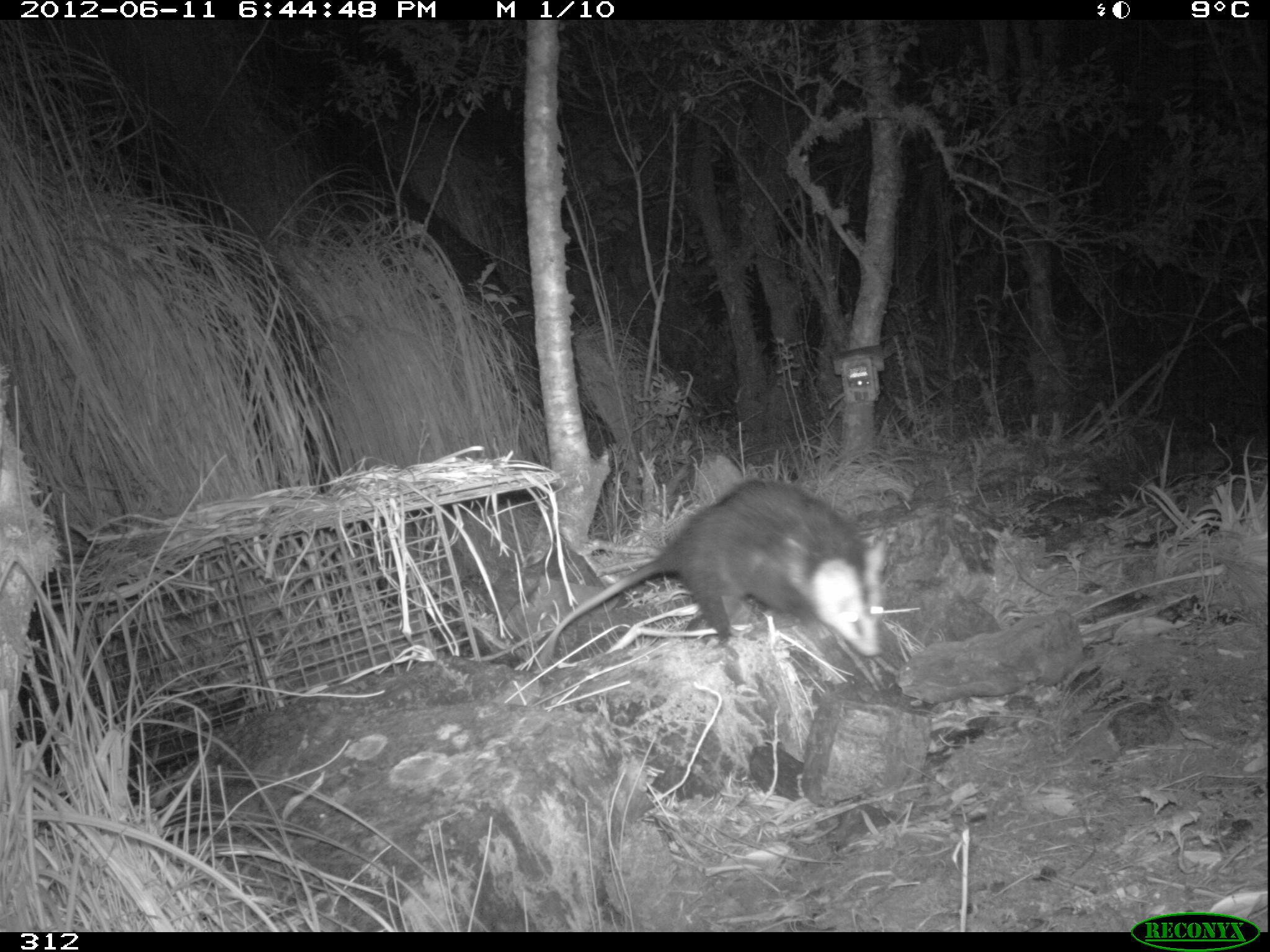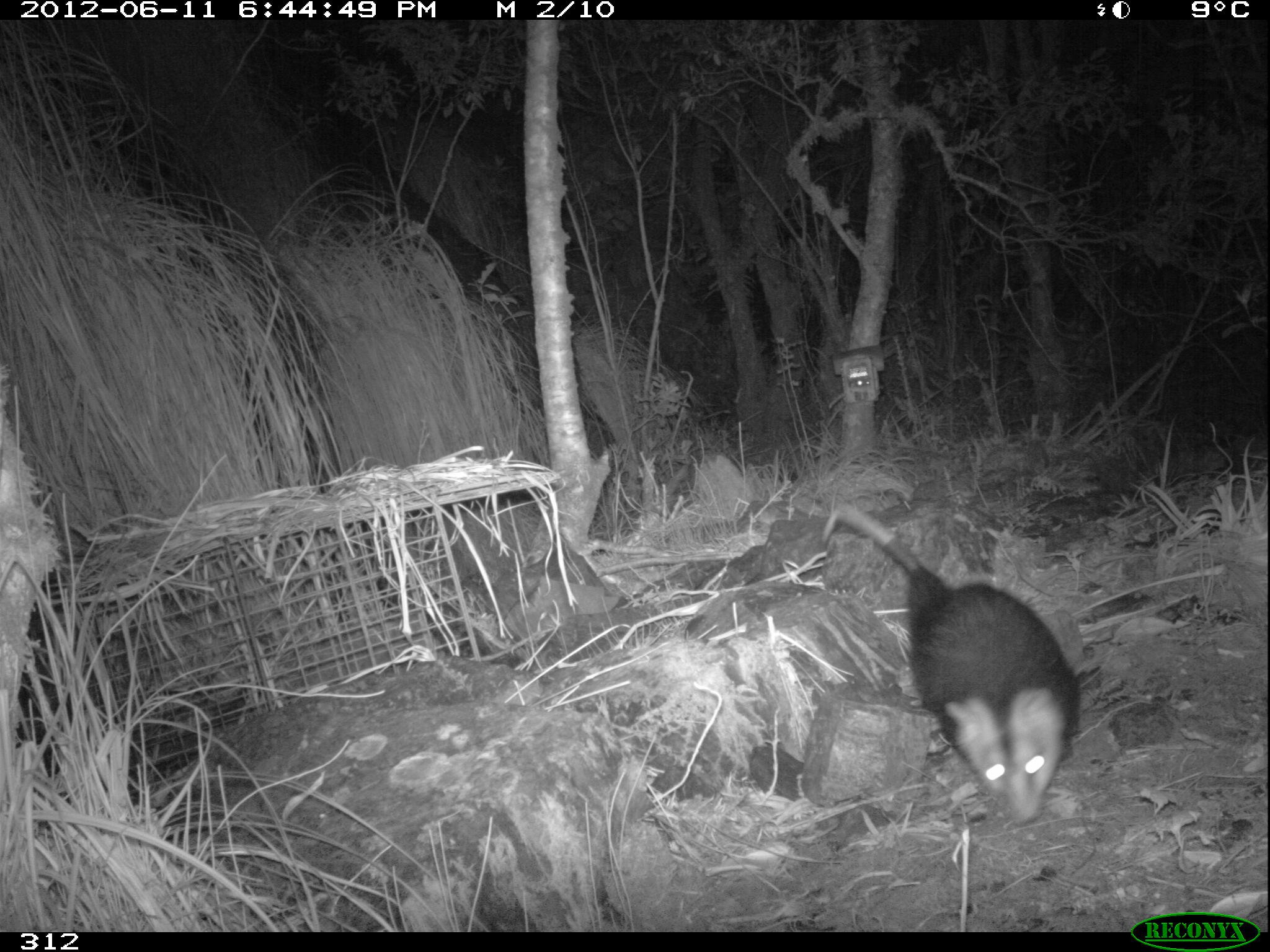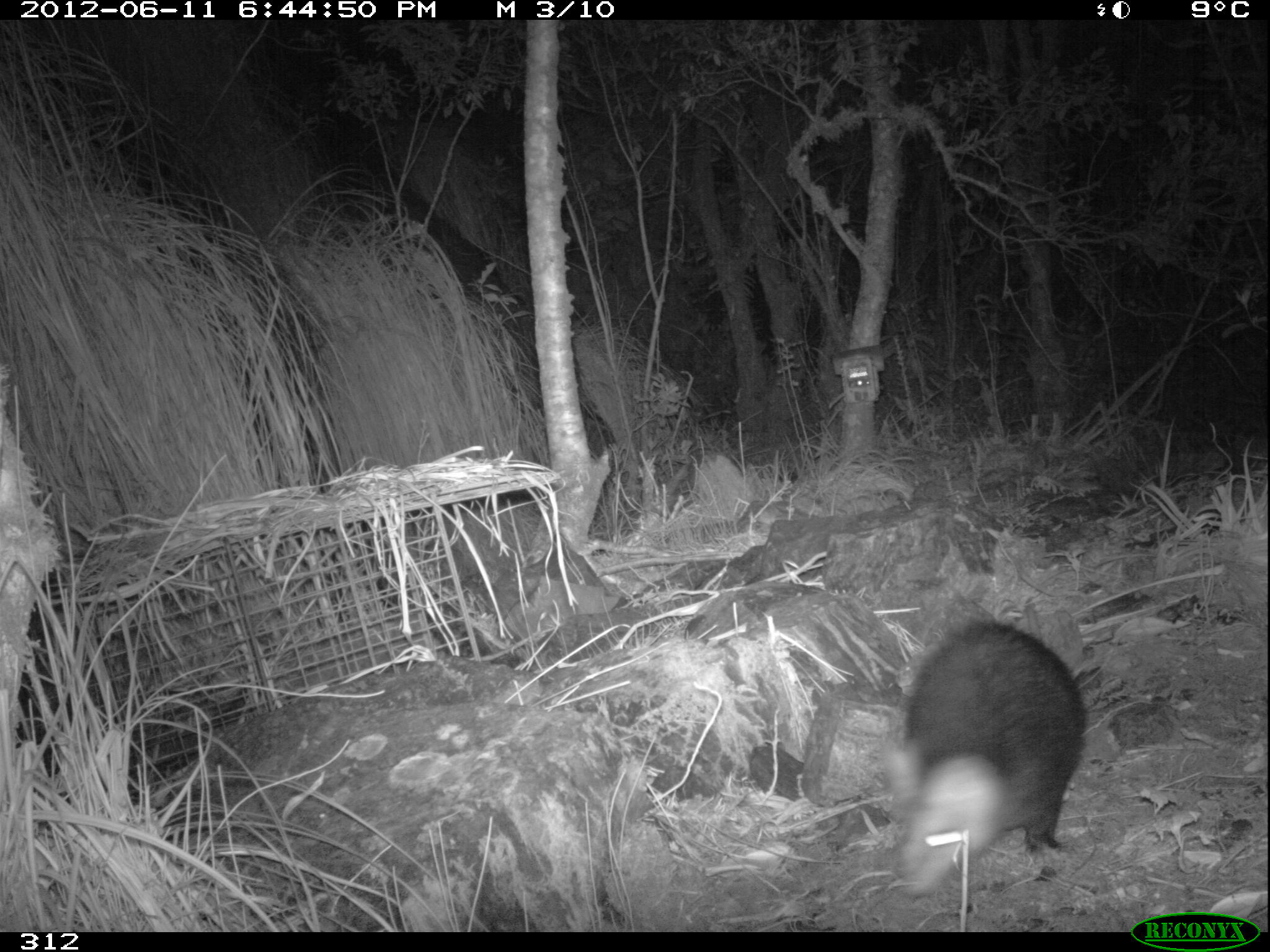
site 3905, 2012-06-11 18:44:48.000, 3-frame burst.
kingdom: Animalia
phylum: Chordata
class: Mammalia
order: Didelphimorphia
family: Didelphidae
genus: Didelphis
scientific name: Didelphis pernigra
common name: andean white-eared opossum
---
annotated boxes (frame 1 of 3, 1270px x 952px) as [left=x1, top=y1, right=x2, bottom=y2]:
didelphis pernigra: [left=541, top=478, right=887, bottom=659]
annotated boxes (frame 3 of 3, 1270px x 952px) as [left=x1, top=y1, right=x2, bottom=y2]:
didelphis pernigra: [left=881, top=612, right=1082, bottom=895]